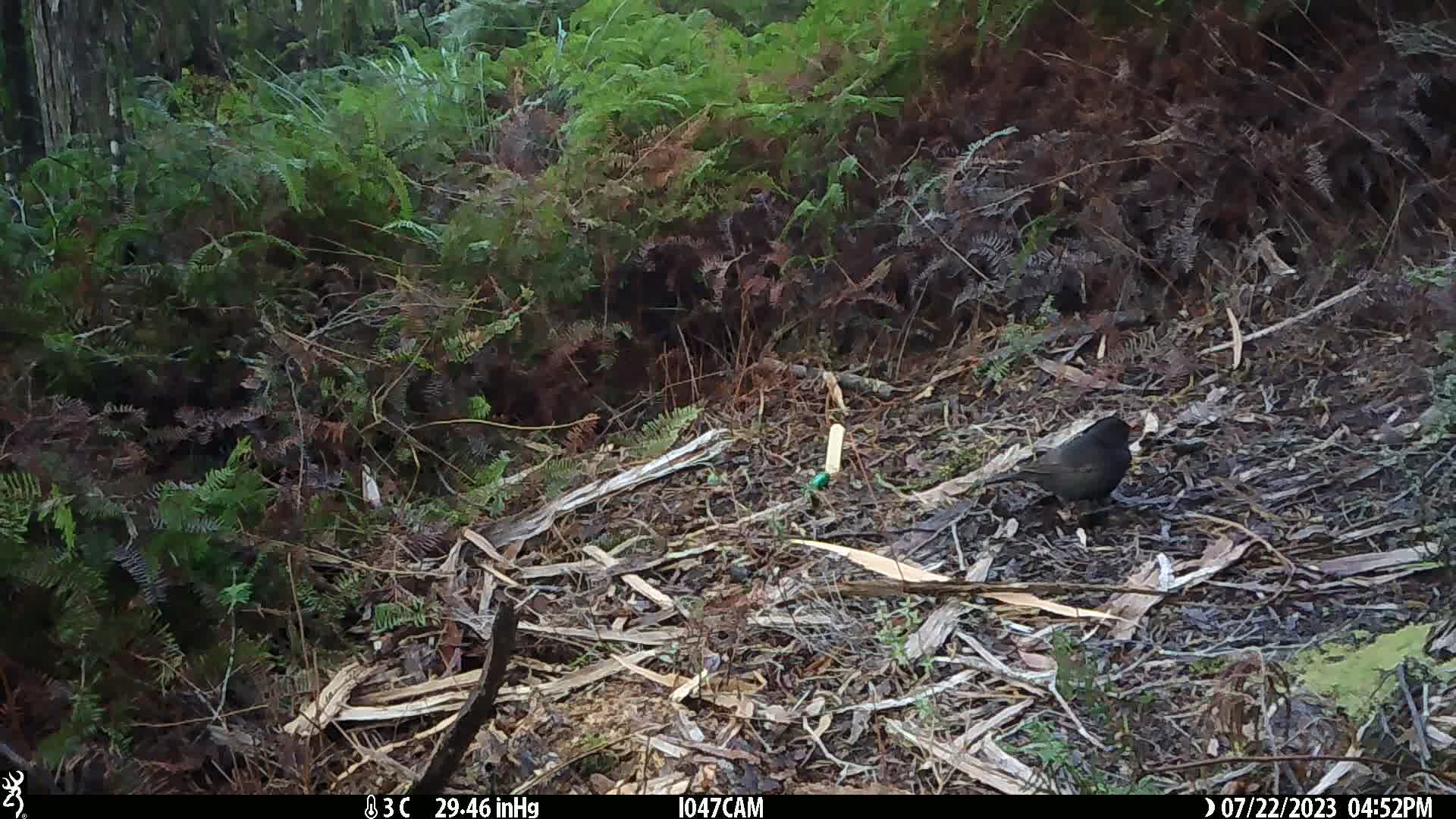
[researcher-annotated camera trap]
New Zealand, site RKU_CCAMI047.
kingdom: Animalia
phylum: Chordata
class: Aves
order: Passeriformes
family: Turdidae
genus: Turdus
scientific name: Turdus merula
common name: eurasian blackbird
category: blackbird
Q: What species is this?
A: Blackbird (eurasian blackbird) (Turdus merula).